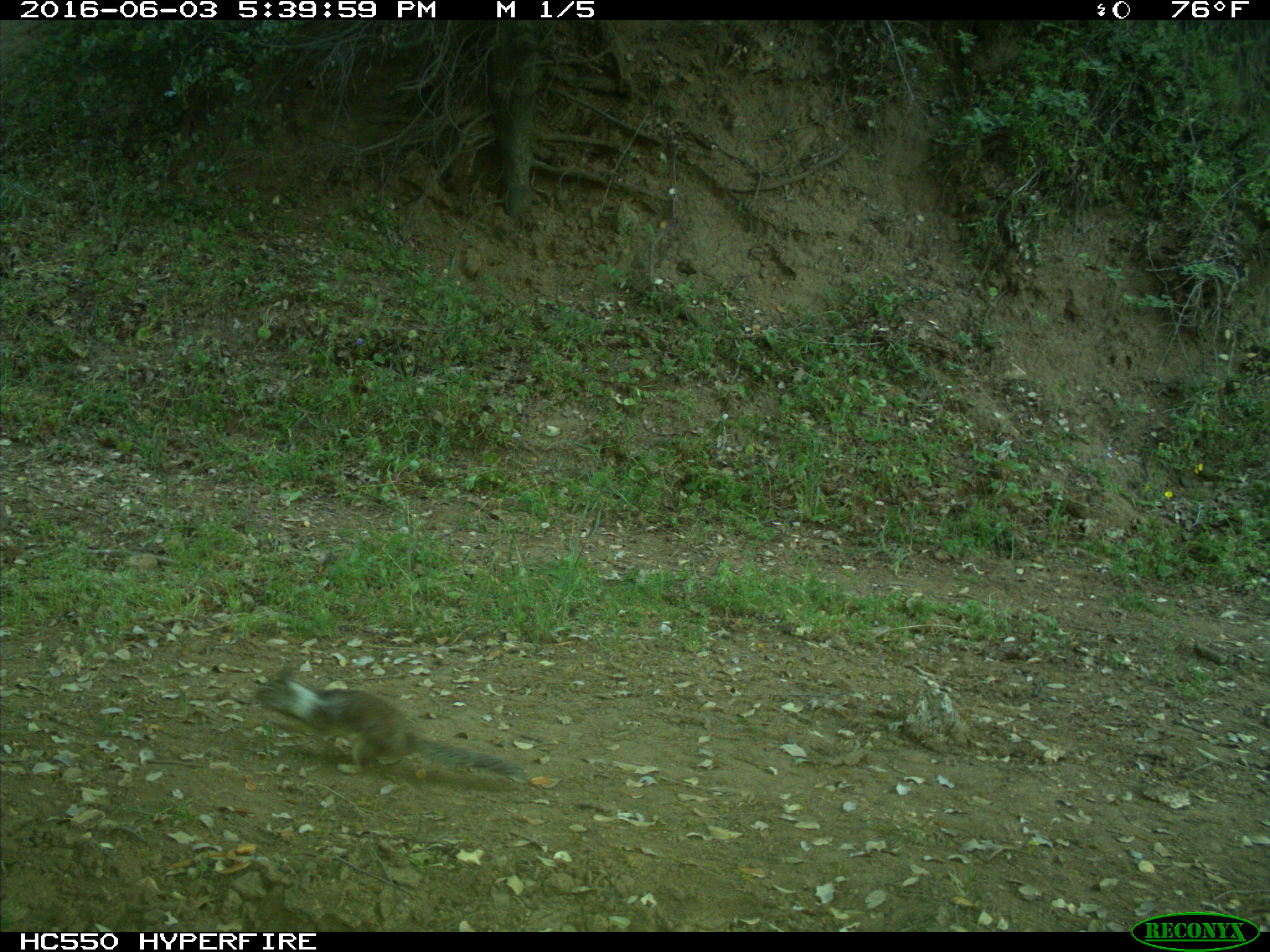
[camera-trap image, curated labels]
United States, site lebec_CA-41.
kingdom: Animalia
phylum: Chordata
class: Mammalia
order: Artiodactyla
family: Bovidae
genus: Bos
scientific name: Bos taurus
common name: domestic cow